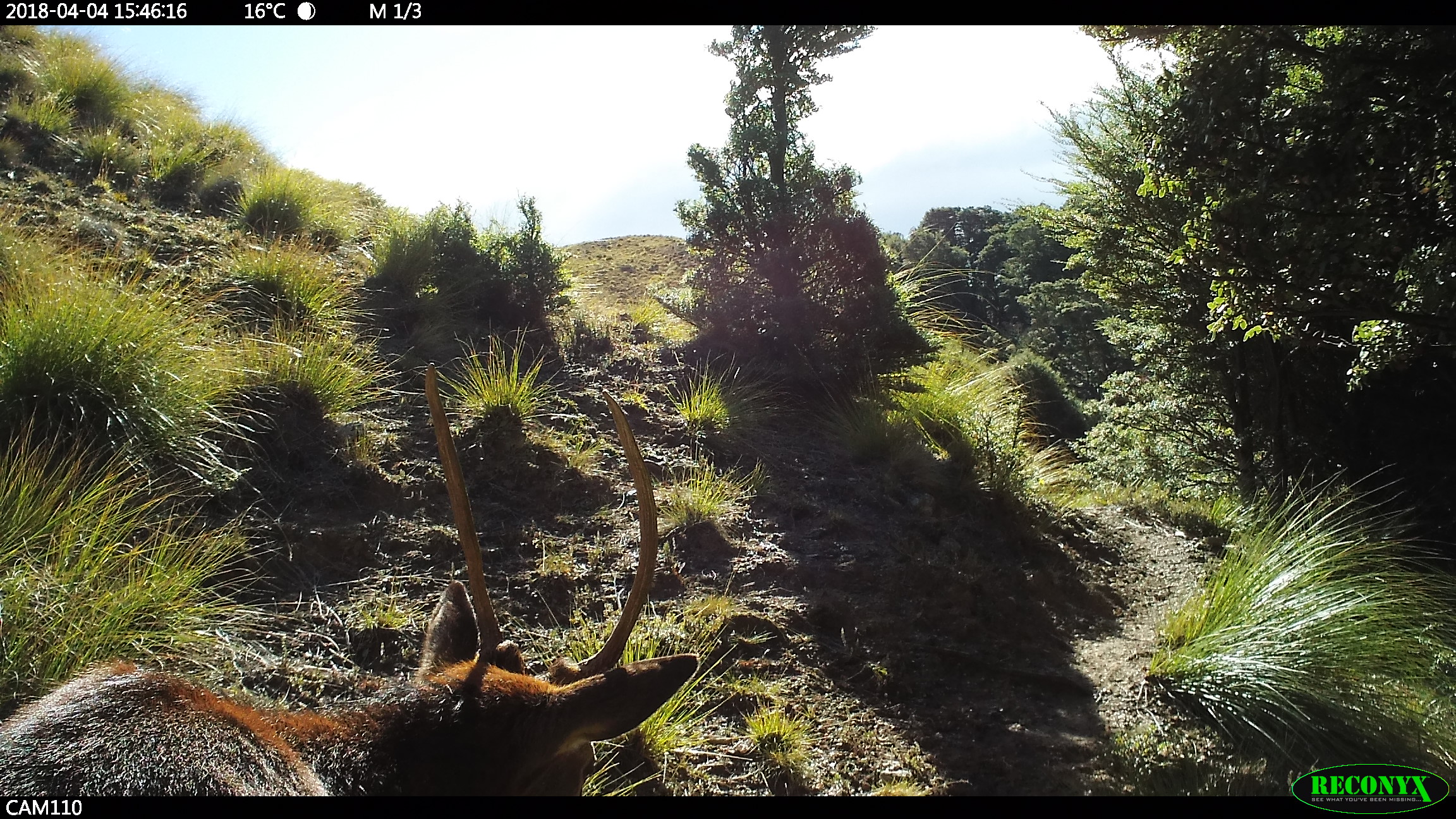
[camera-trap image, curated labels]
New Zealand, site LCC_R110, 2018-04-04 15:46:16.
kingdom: Animalia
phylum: Chordata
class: Mammalia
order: Artiodactyla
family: Cervidae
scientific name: Cervidae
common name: deer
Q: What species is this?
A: Deer (Cervidae).